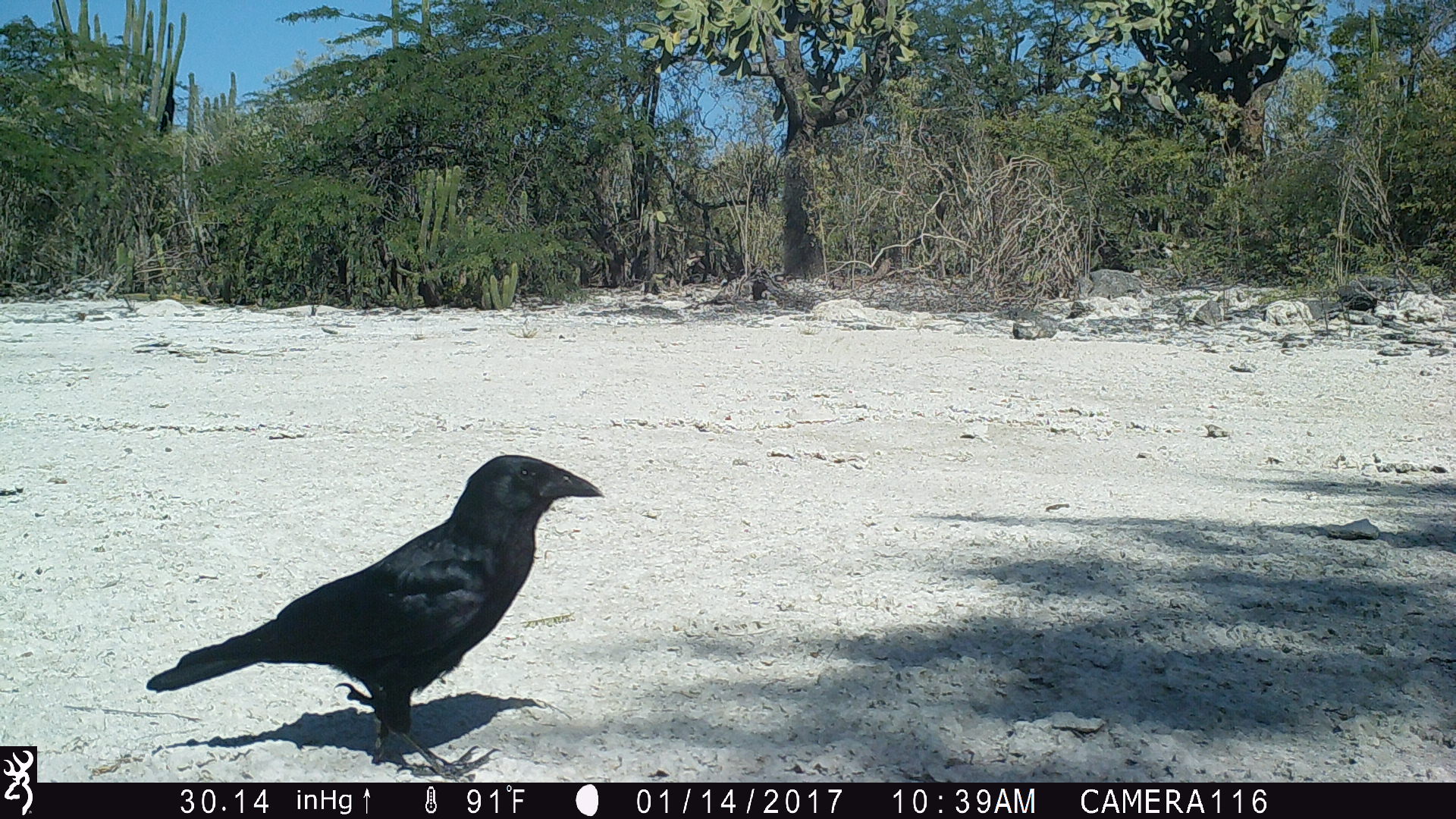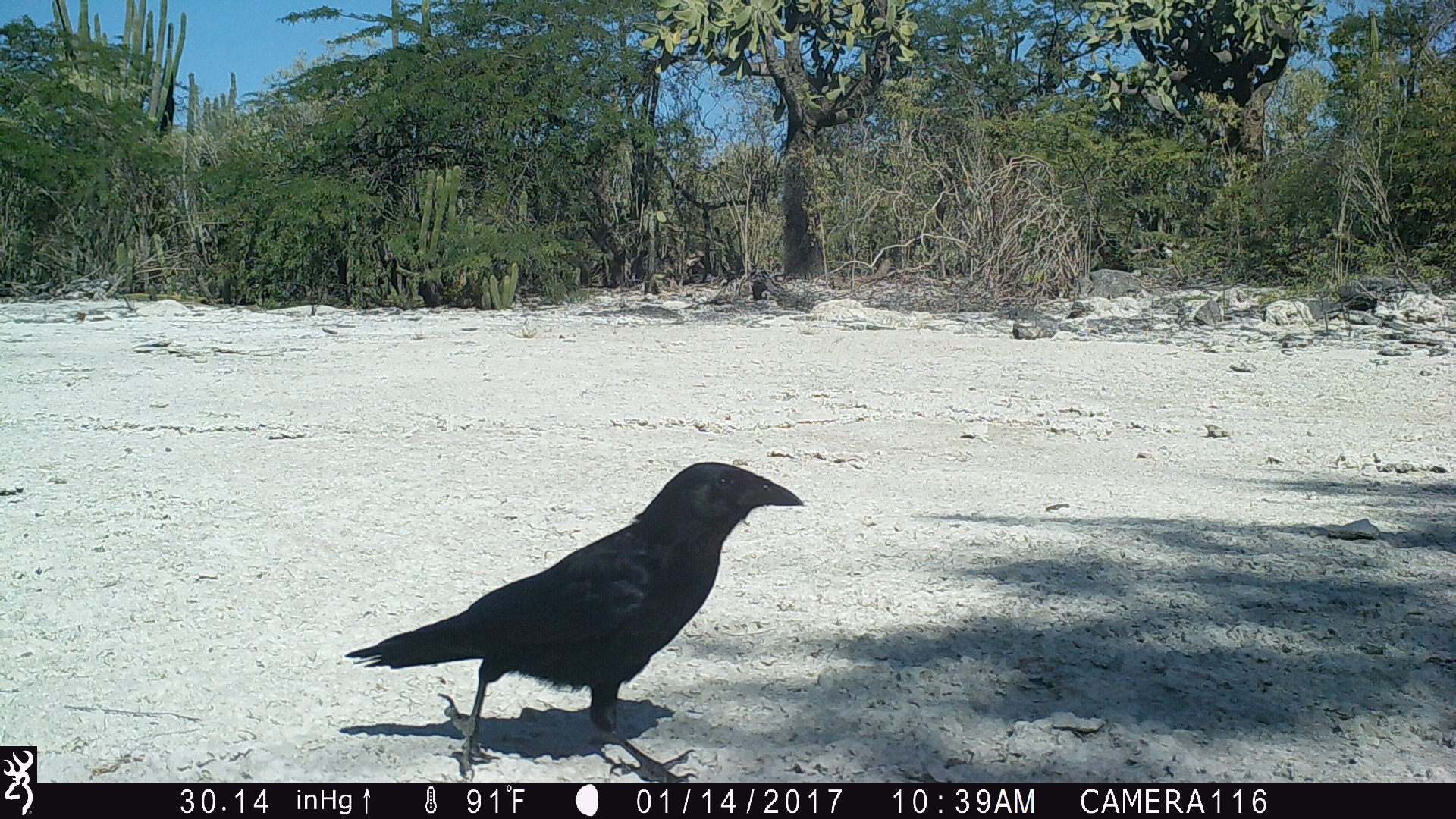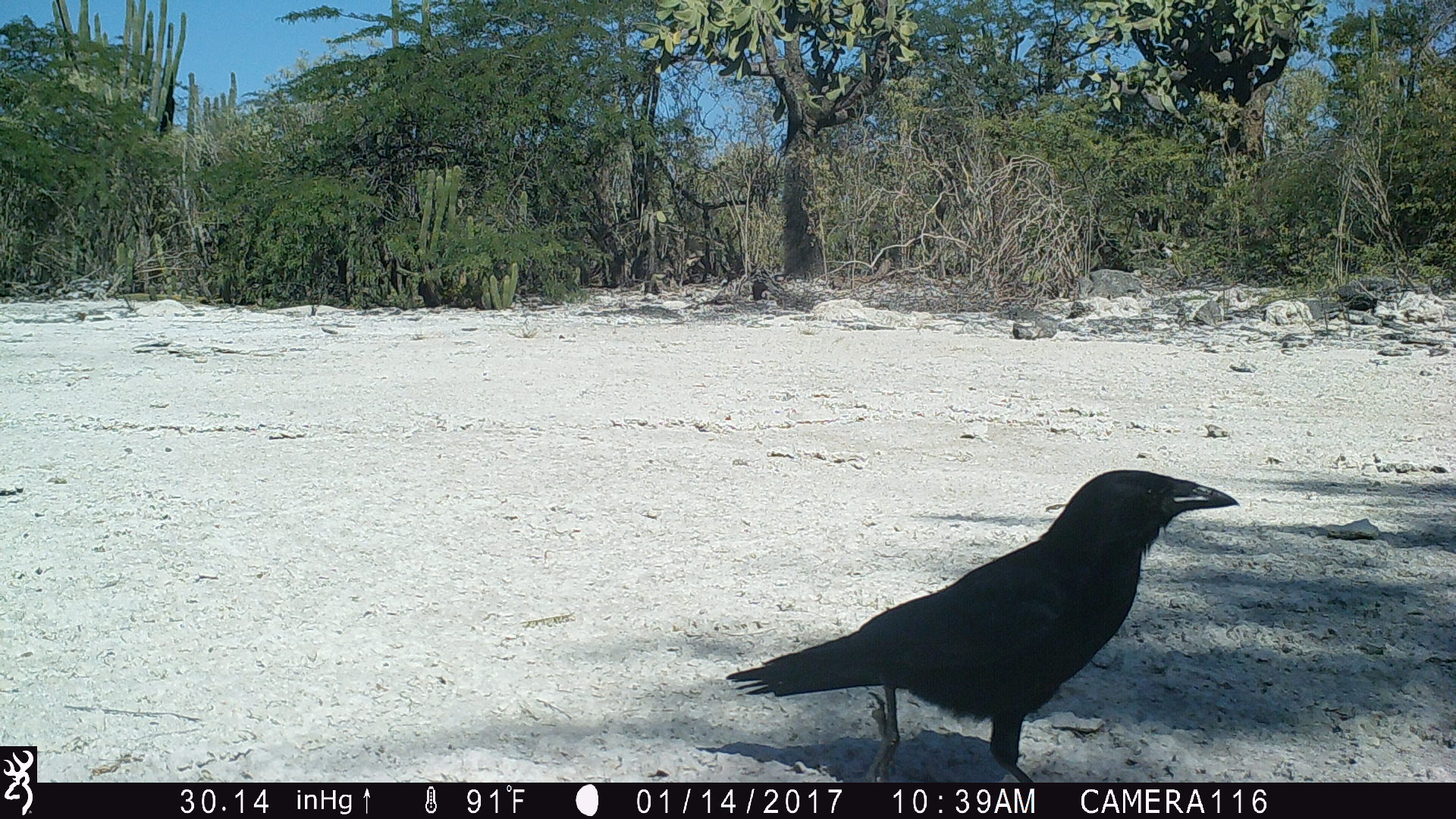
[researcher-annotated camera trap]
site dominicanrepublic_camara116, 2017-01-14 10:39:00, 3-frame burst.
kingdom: Animalia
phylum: Chordata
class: Aves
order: Passeriformes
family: Corvidae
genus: Corvus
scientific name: Corvus corax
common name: raven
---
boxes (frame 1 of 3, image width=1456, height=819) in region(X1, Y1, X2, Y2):
raven: region(141, 454, 604, 773)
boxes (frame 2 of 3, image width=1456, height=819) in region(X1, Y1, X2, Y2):
raven: region(332, 462, 806, 783)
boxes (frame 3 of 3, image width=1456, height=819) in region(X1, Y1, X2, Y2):
raven: region(714, 467, 1244, 778)